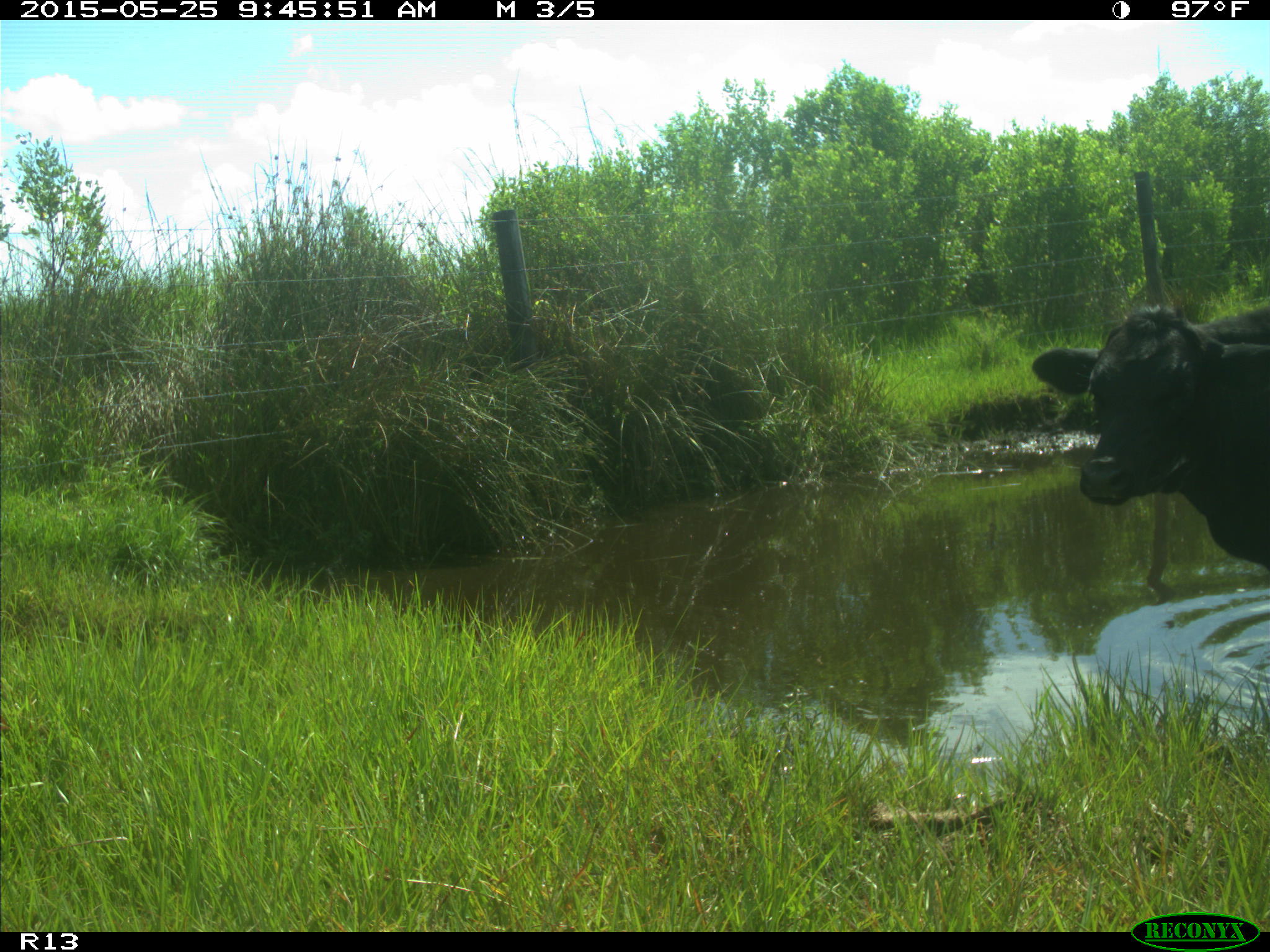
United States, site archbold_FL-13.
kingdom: Animalia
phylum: Chordata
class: Mammalia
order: Artiodactyla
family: Bovidae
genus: Bos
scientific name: Bos taurus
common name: domestic cow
Bos taurus (domestic cow).